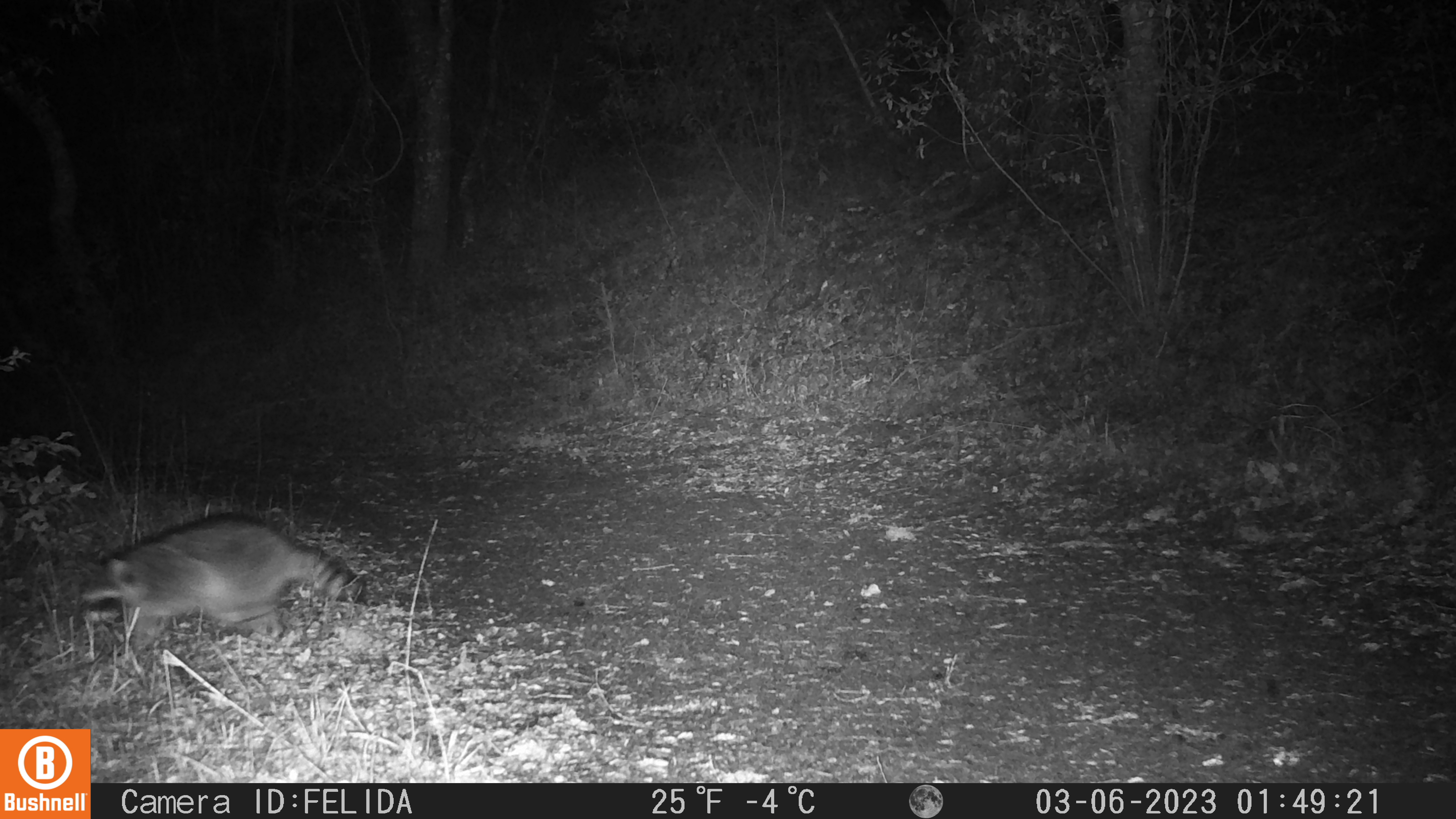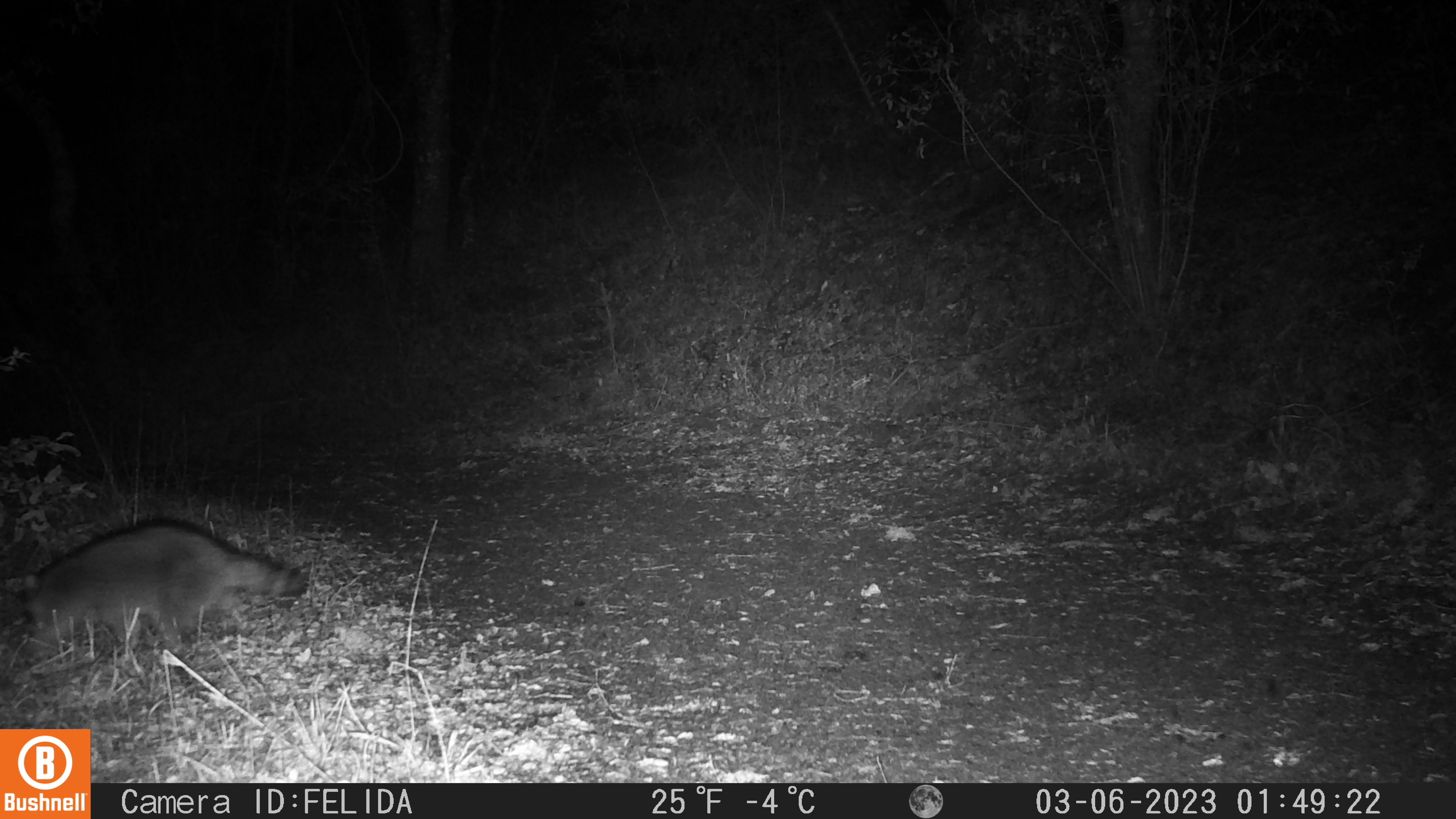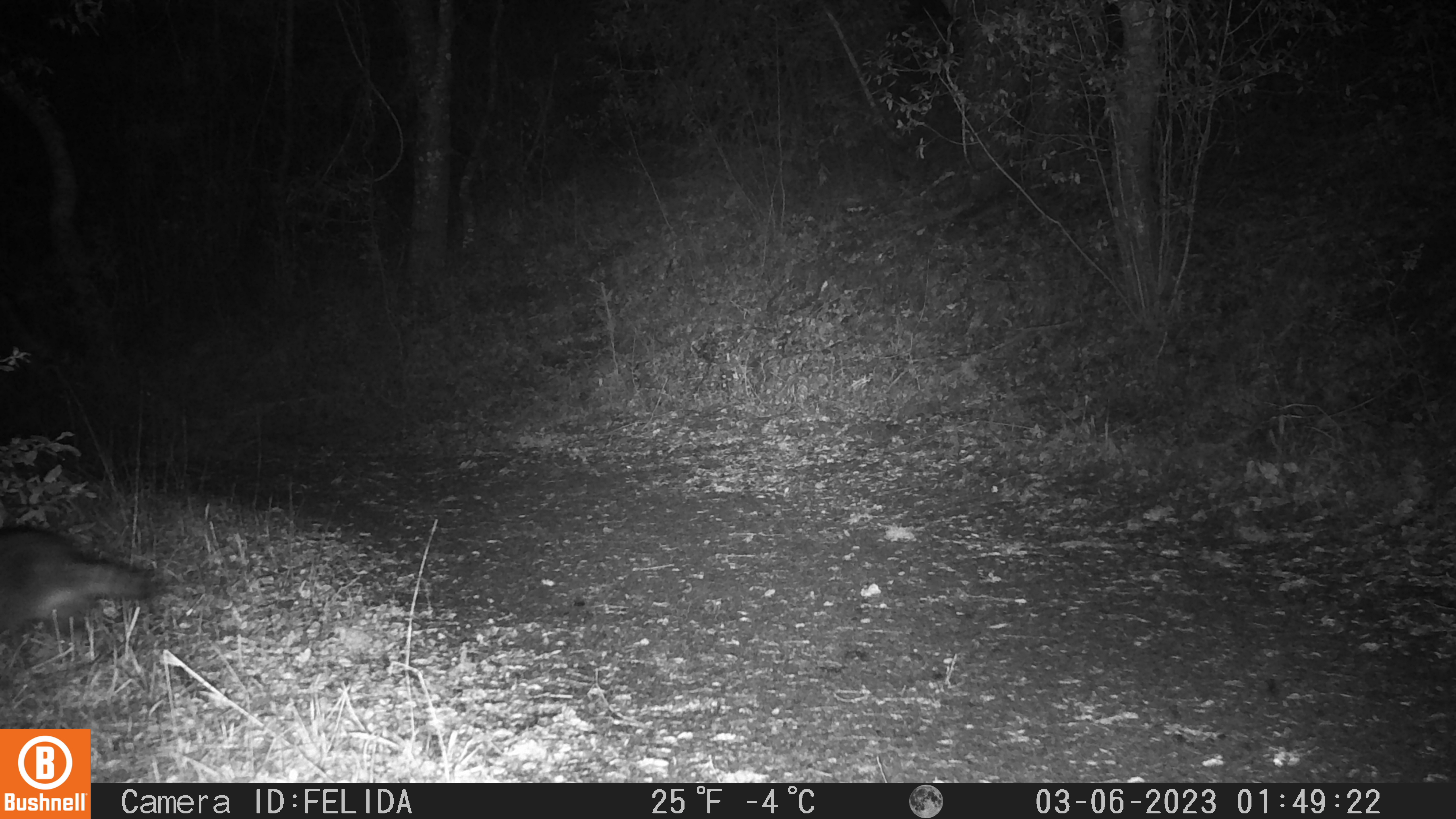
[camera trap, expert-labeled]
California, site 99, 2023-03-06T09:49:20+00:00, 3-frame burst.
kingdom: Animalia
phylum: Chordata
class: Mammalia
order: Carnivora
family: Procyonidae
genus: Procyon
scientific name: Procyon lotor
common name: raccoon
Raccoon (Procyon lotor).